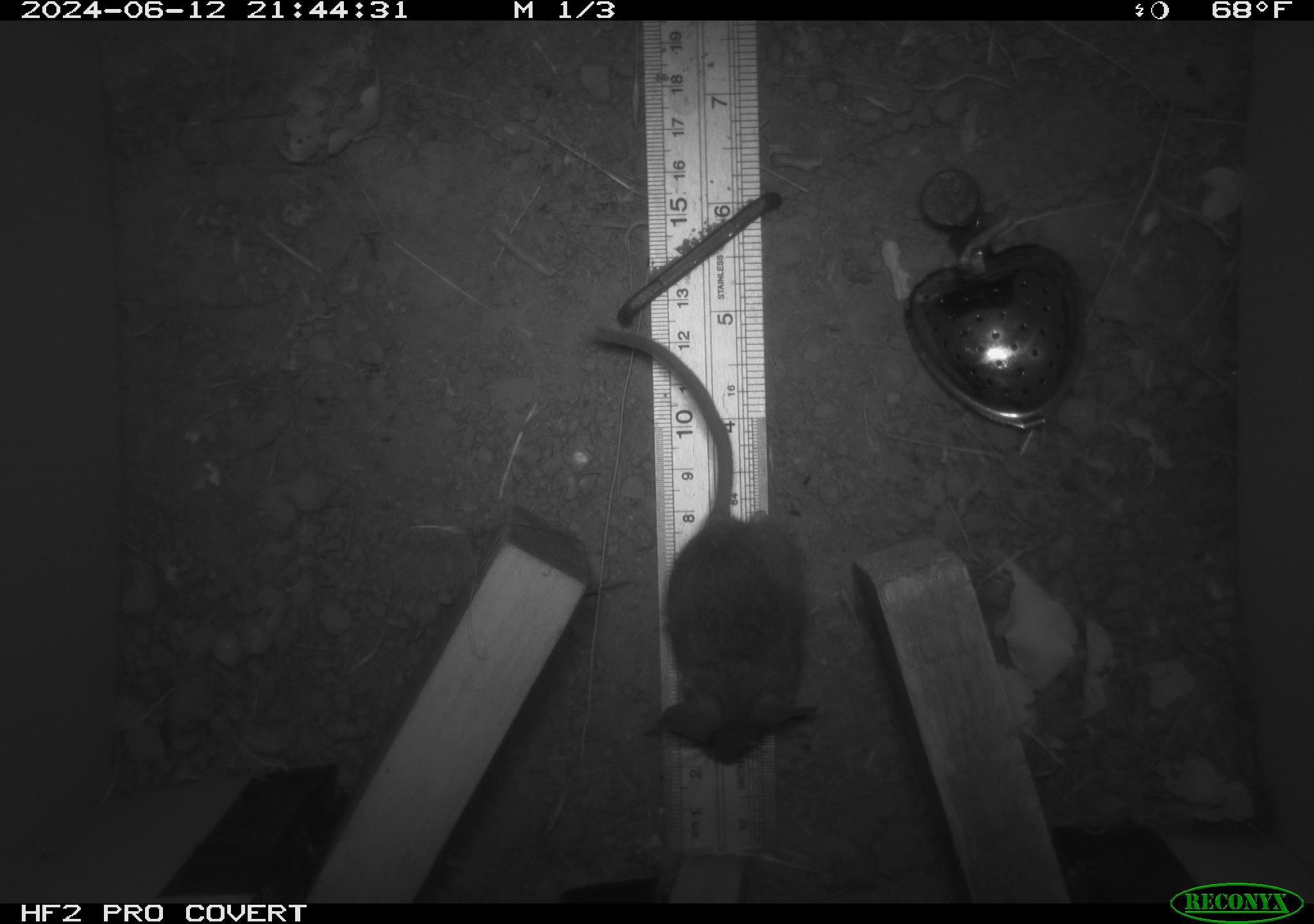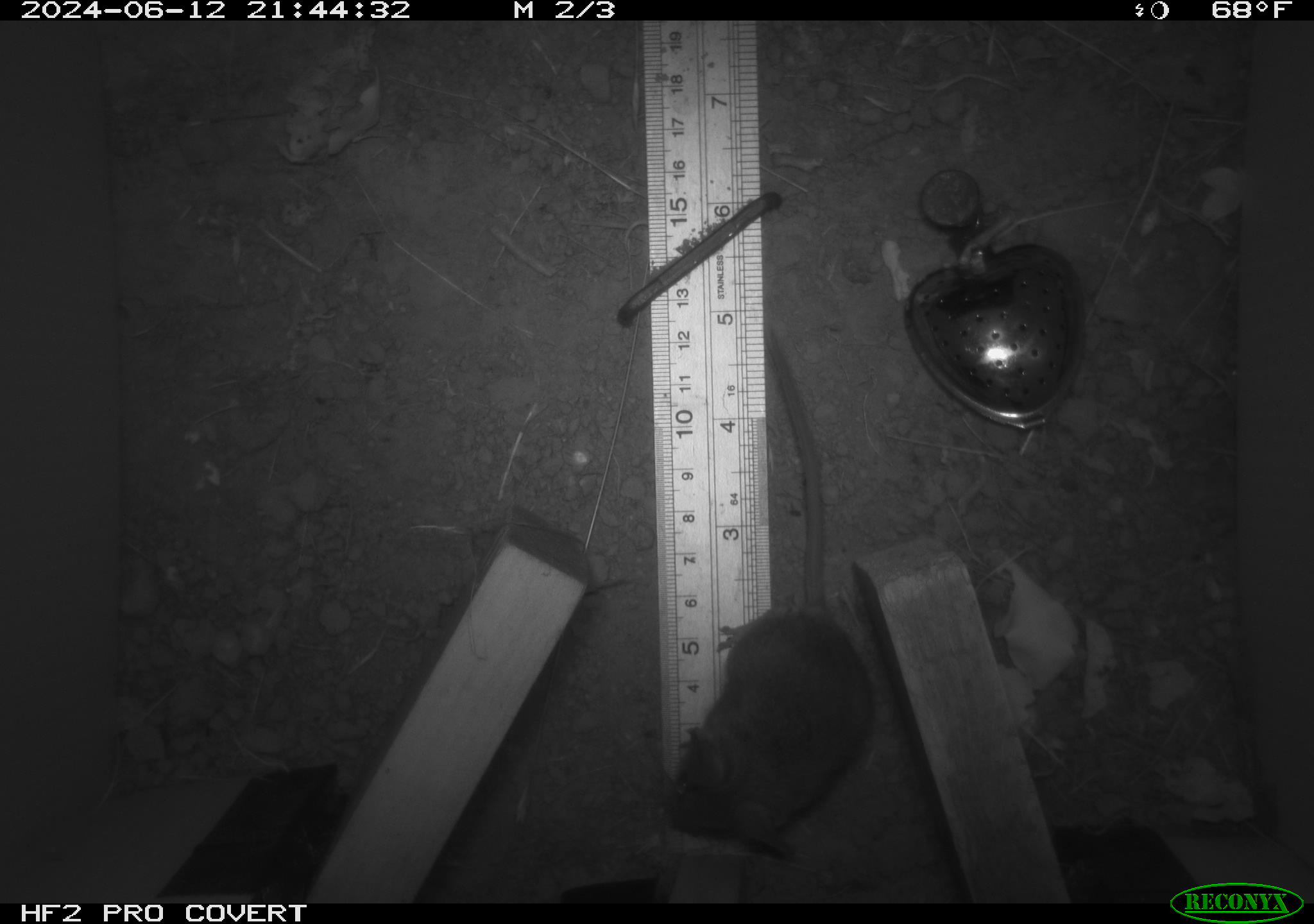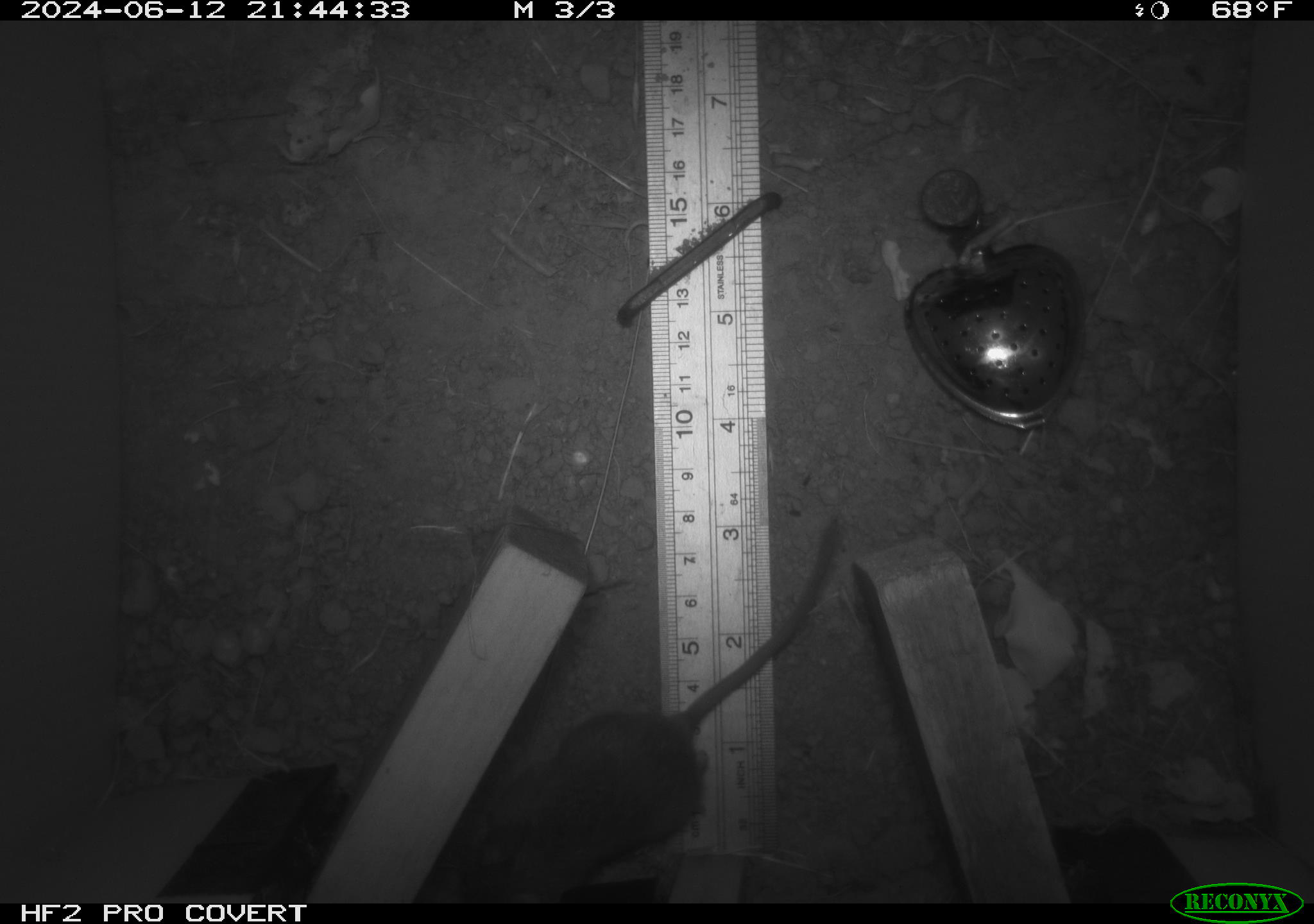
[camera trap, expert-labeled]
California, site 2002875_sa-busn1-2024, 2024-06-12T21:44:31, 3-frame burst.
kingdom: Animalia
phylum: Chordata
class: Mammalia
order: Rodentia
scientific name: Rodentia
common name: mouse species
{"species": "mouse species (Rodentia)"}